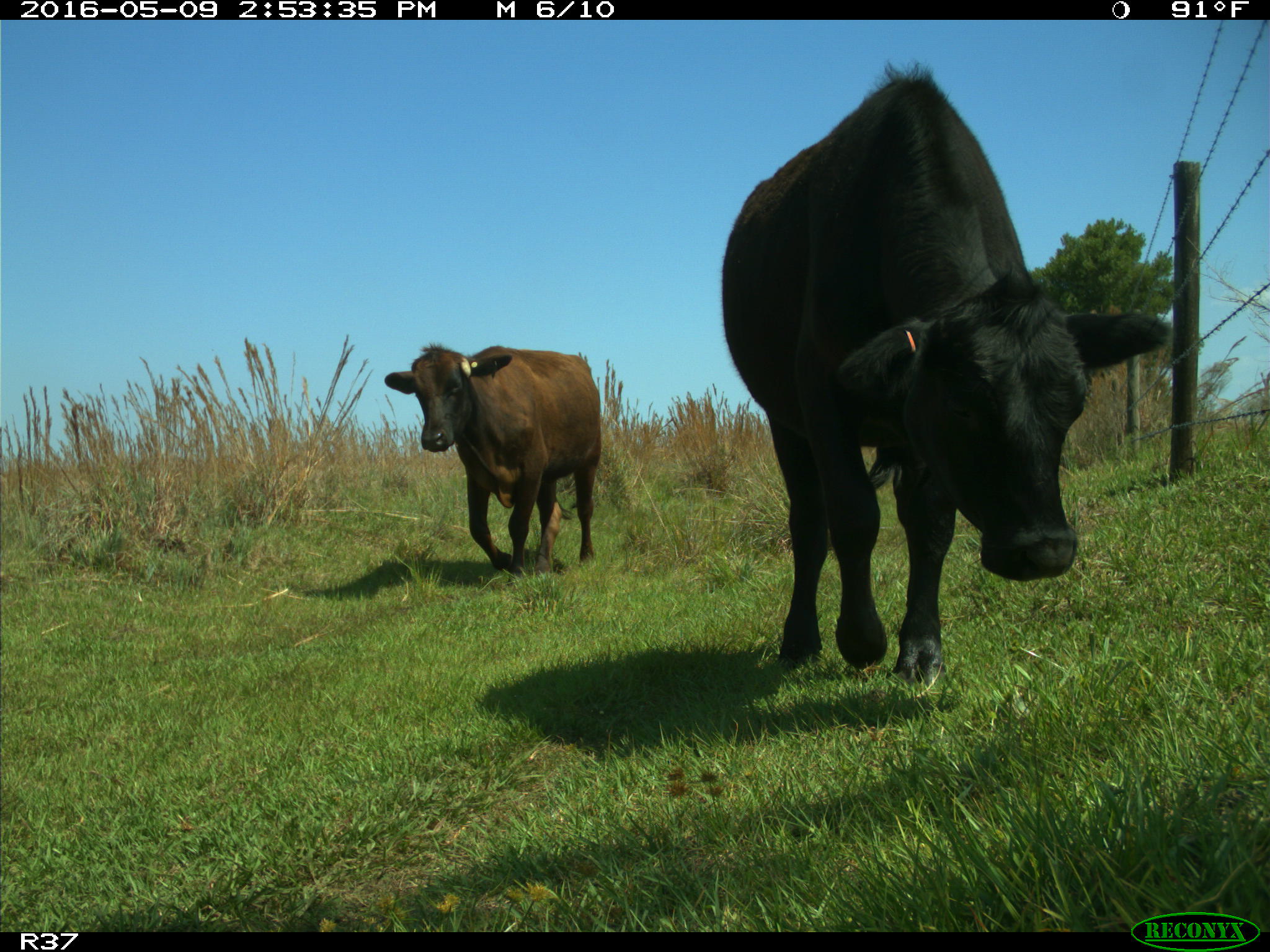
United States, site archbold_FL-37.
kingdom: Animalia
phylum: Chordata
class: Mammalia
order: Artiodactyla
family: Bovidae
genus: Bos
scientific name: Bos taurus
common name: domestic cow